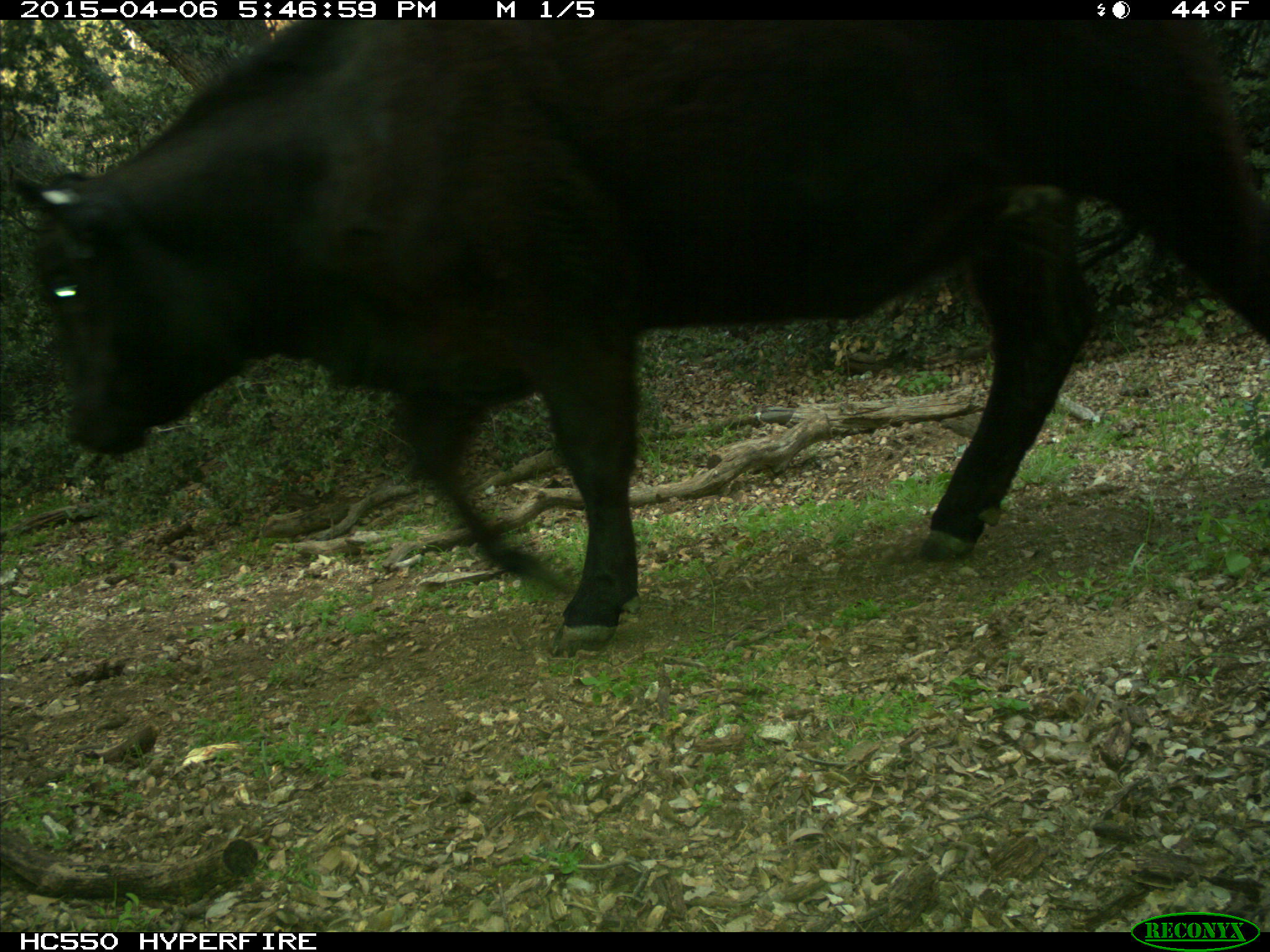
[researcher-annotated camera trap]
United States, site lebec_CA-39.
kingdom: Animalia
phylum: Chordata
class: Mammalia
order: Artiodactyla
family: Bovidae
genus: Bos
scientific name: Bos taurus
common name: domestic cow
Bos taurus (domestic cow).